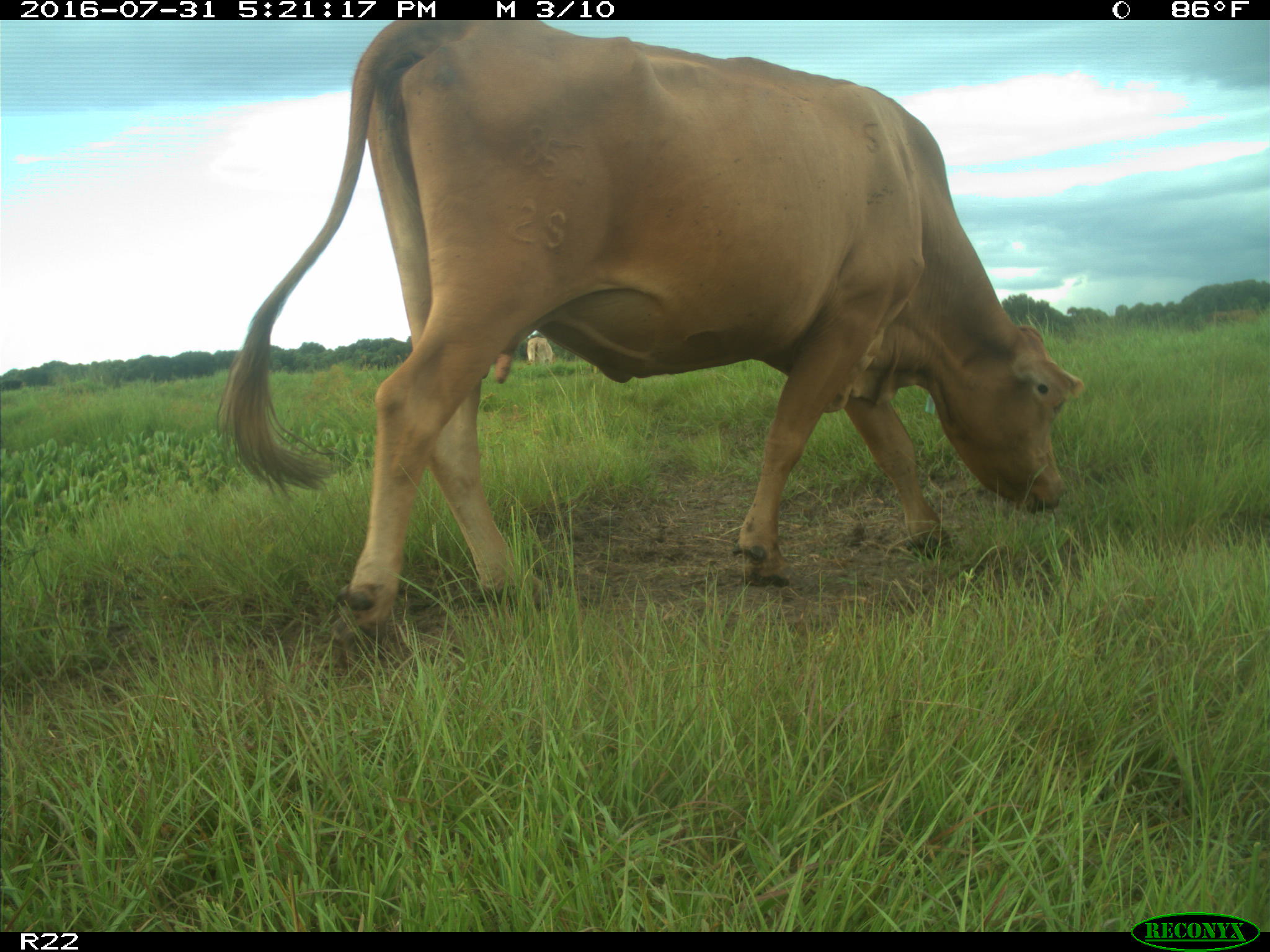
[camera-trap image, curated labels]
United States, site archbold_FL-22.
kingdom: Animalia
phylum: Chordata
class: Mammalia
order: Artiodactyla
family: Bovidae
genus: Bos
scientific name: Bos taurus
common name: domestic cow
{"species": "Bos taurus (domestic cow)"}